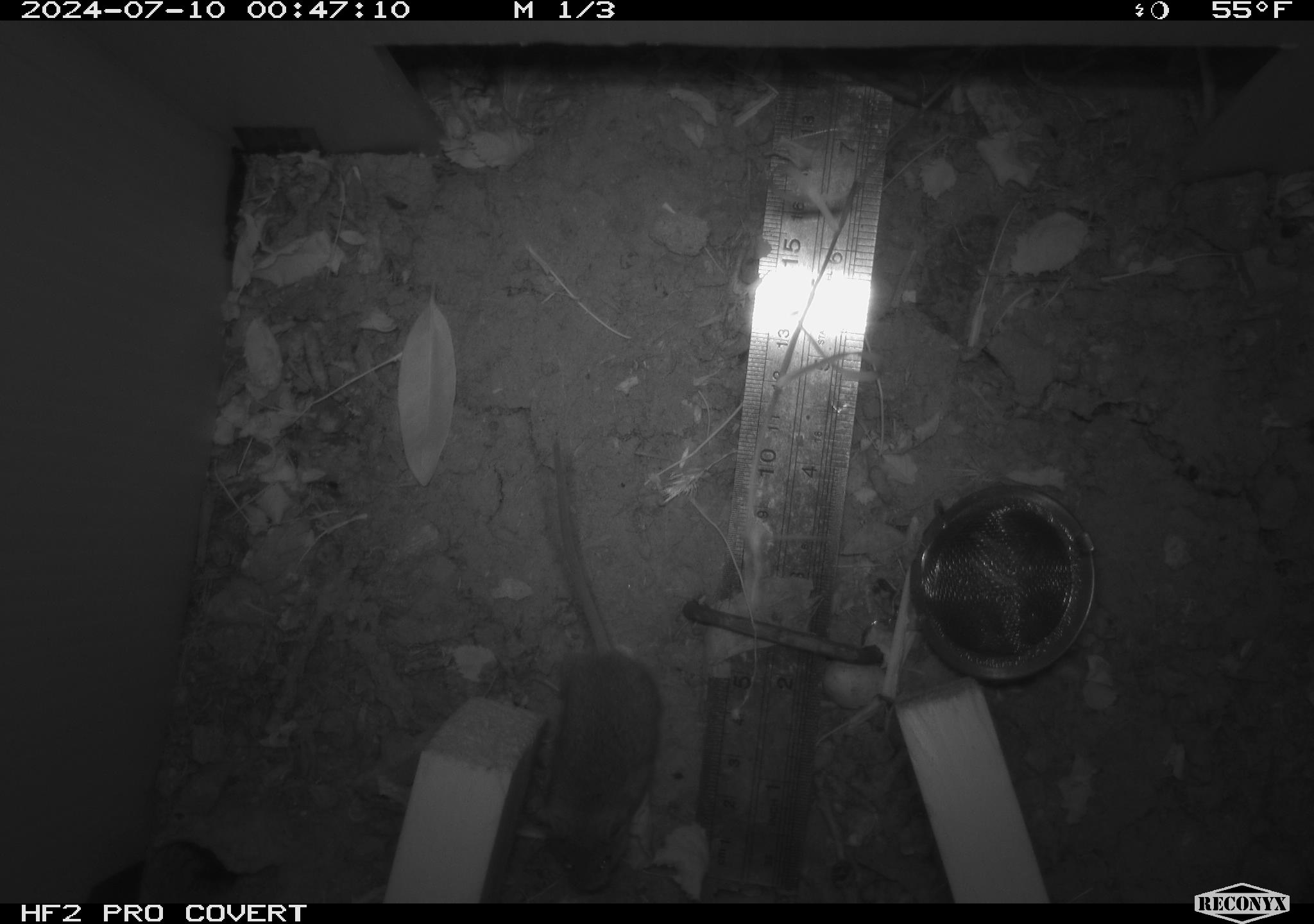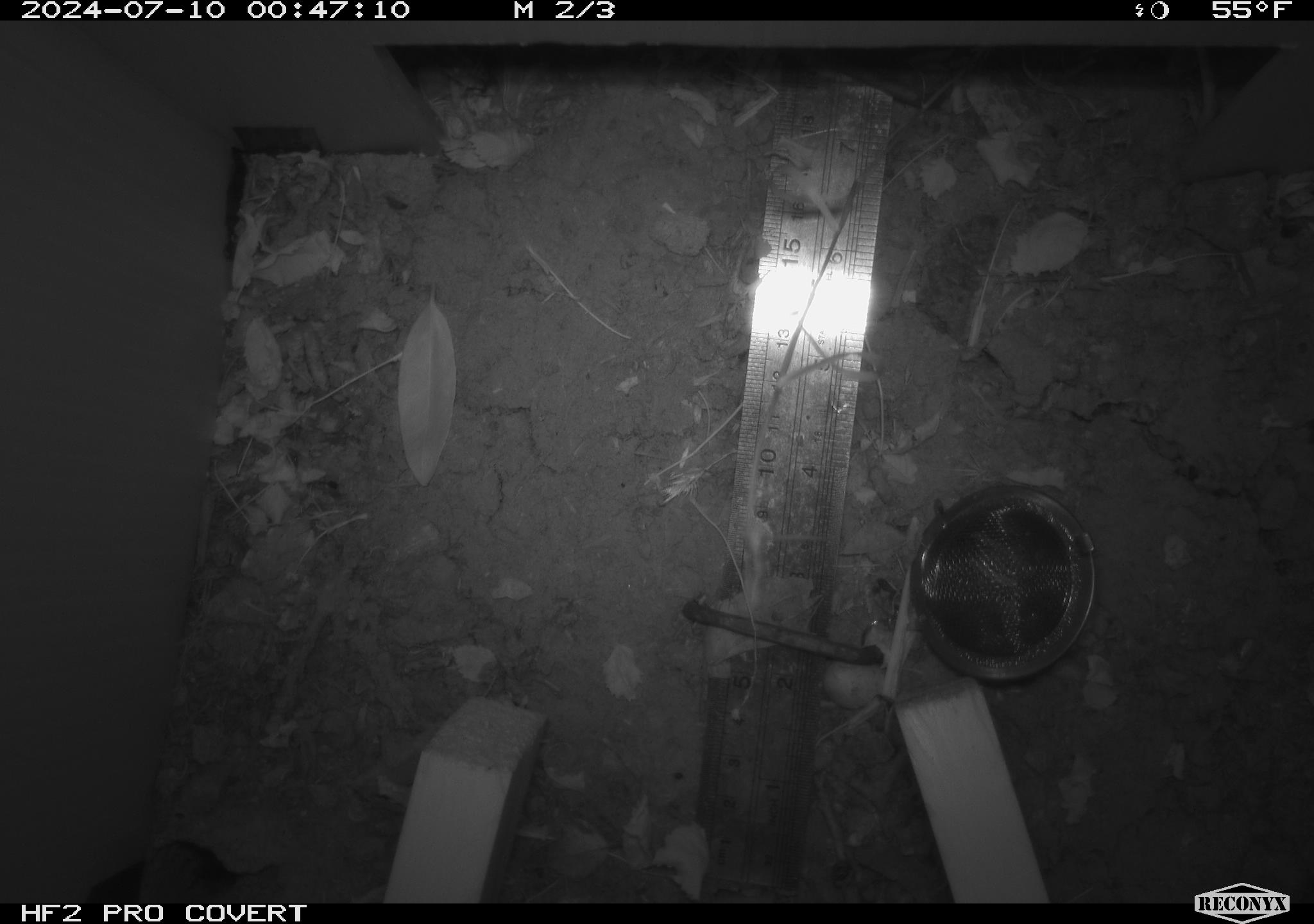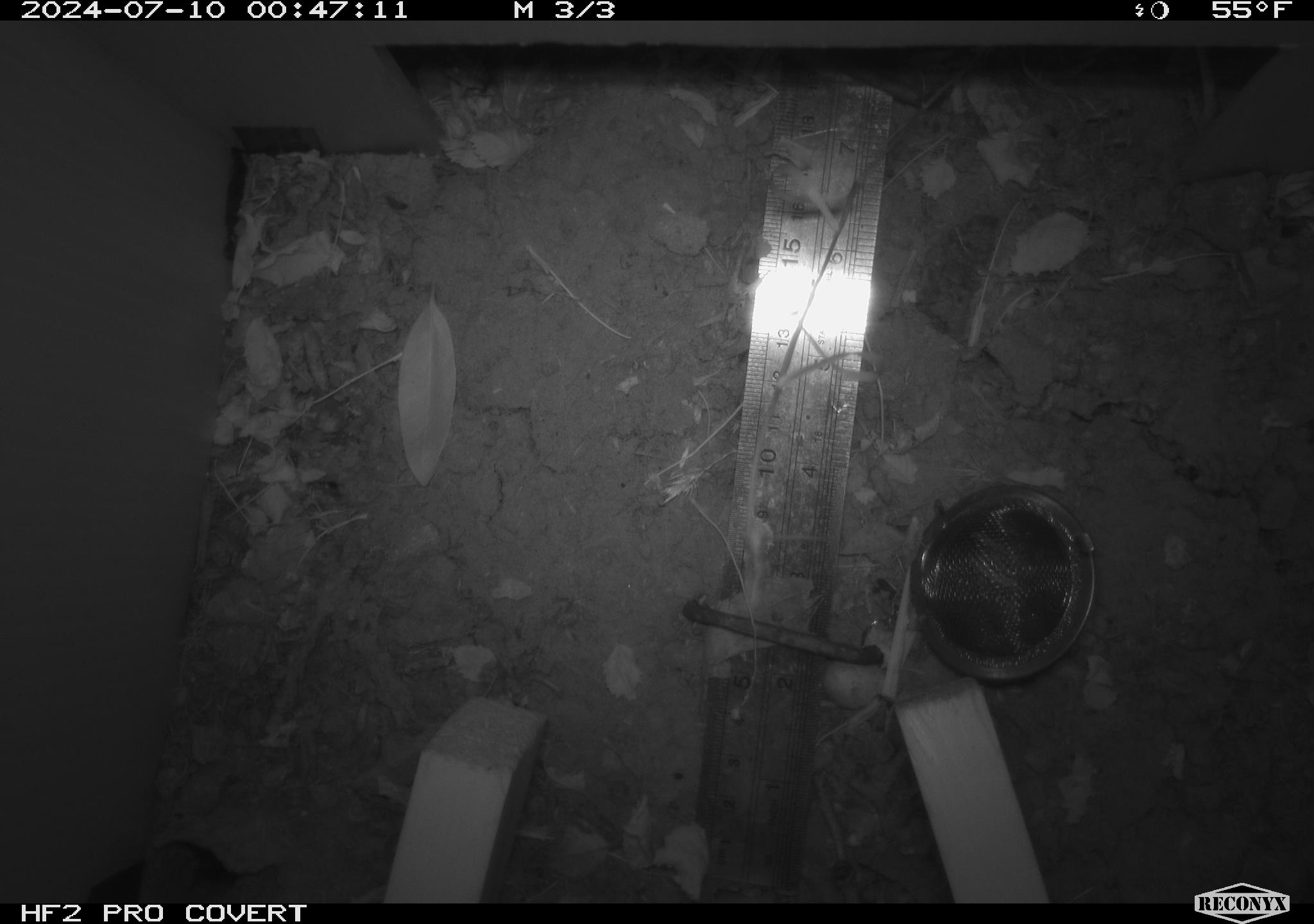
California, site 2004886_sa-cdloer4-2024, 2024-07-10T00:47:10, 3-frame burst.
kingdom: Animalia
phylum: Chordata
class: Mammalia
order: Rodentia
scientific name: Rodentia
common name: rodent